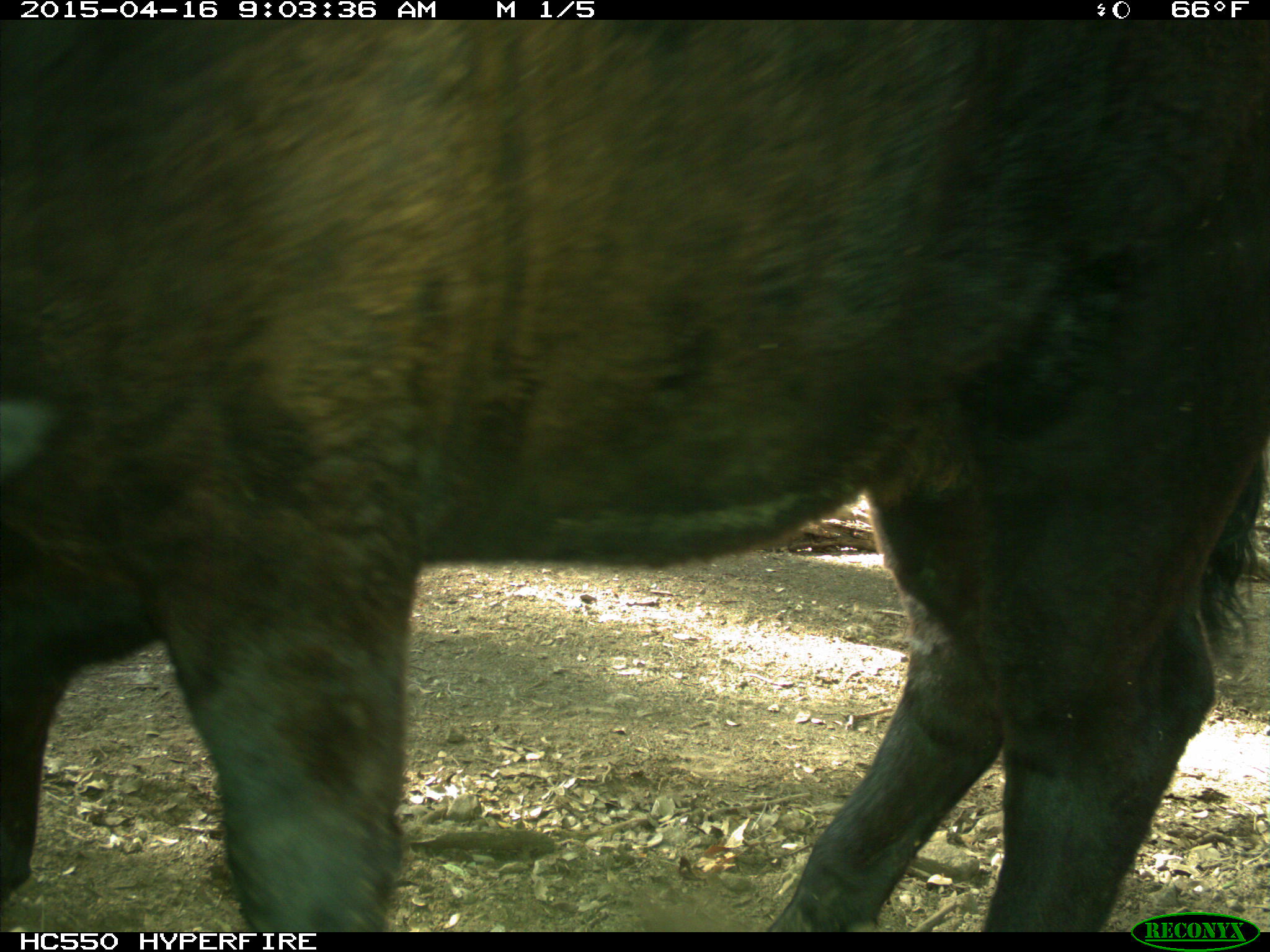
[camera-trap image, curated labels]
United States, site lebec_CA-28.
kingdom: Animalia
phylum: Chordata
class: Mammalia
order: Artiodactyla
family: Bovidae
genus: Bos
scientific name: Bos taurus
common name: domestic cow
Bos taurus (domestic cow).